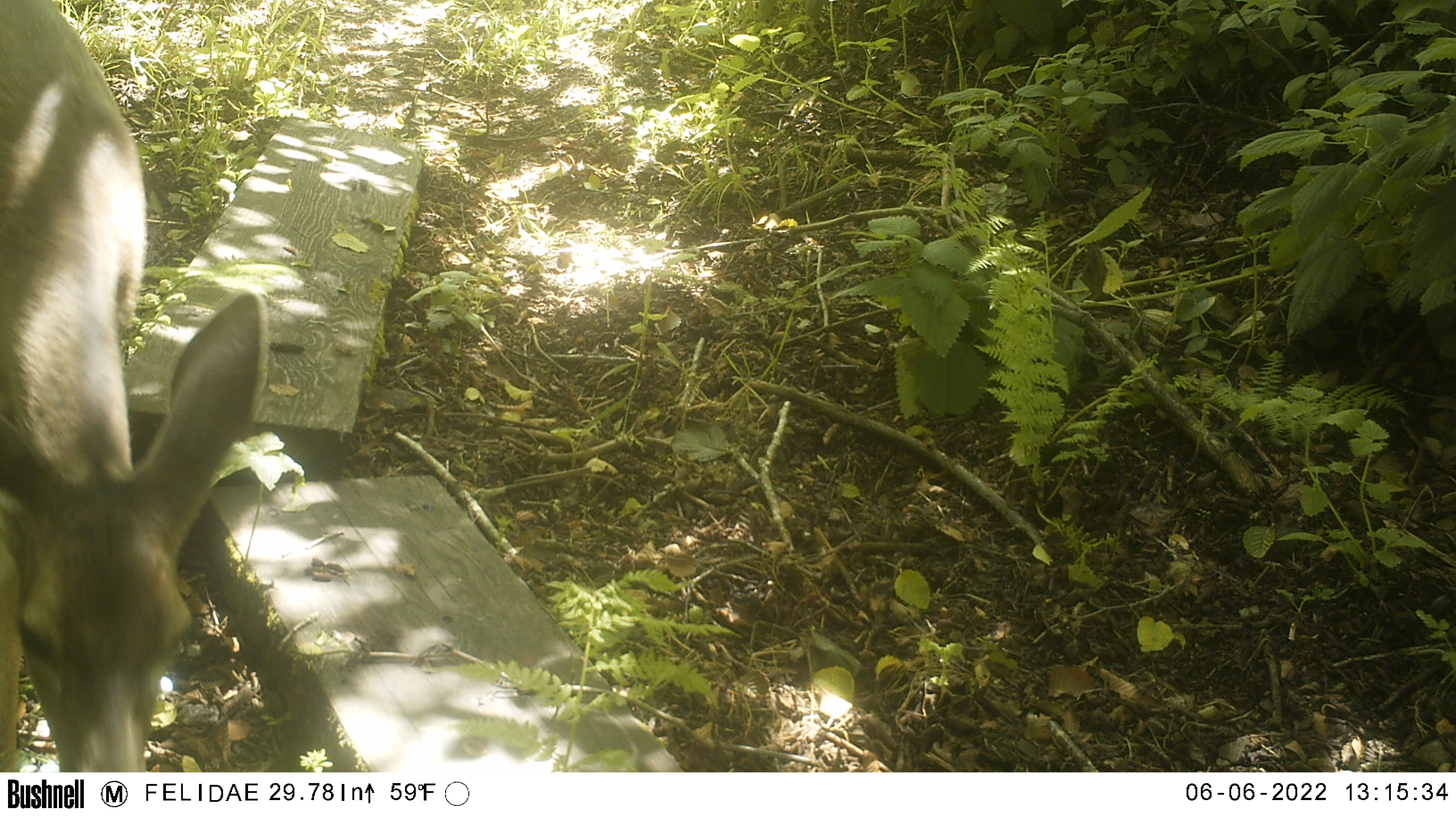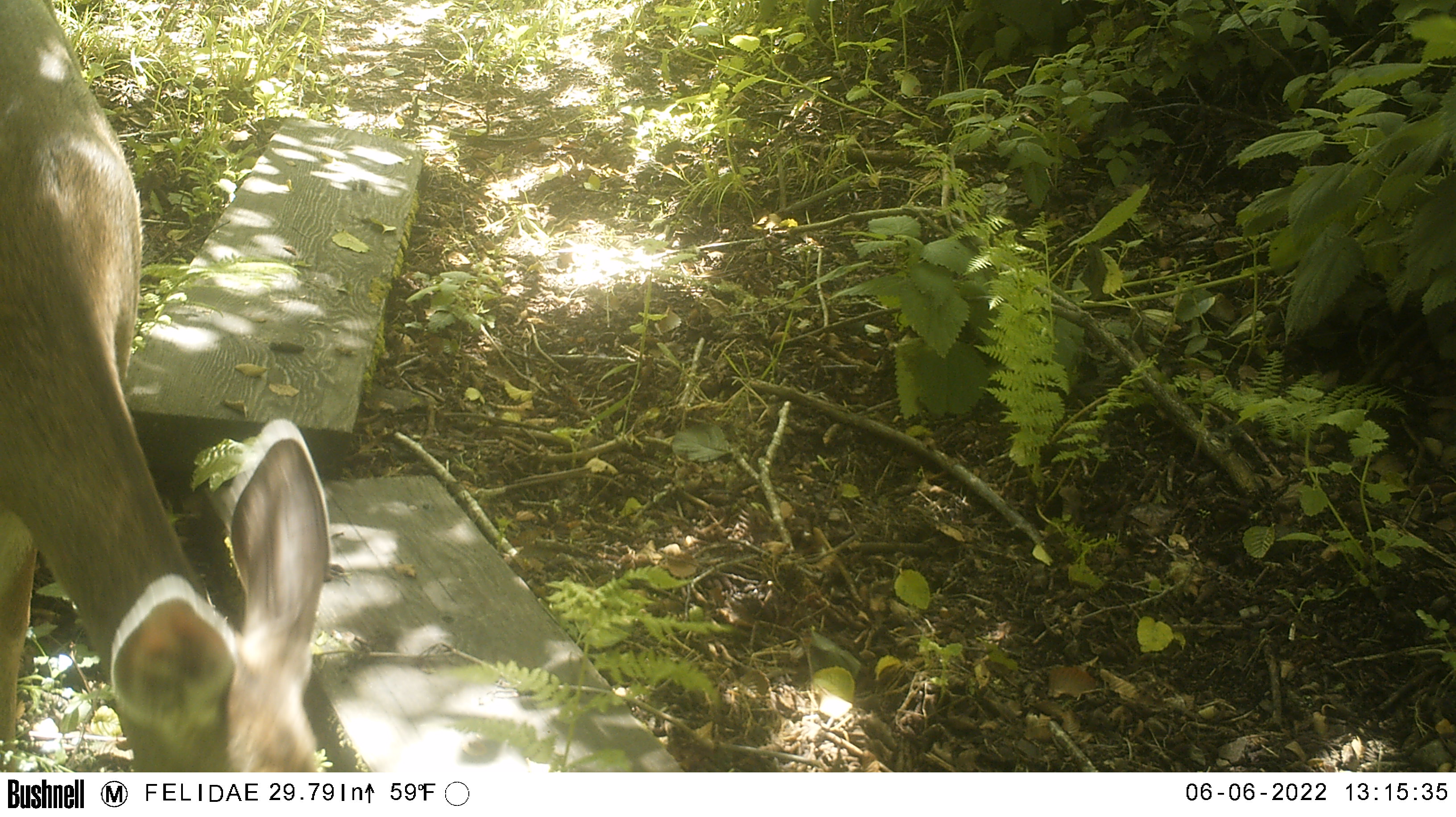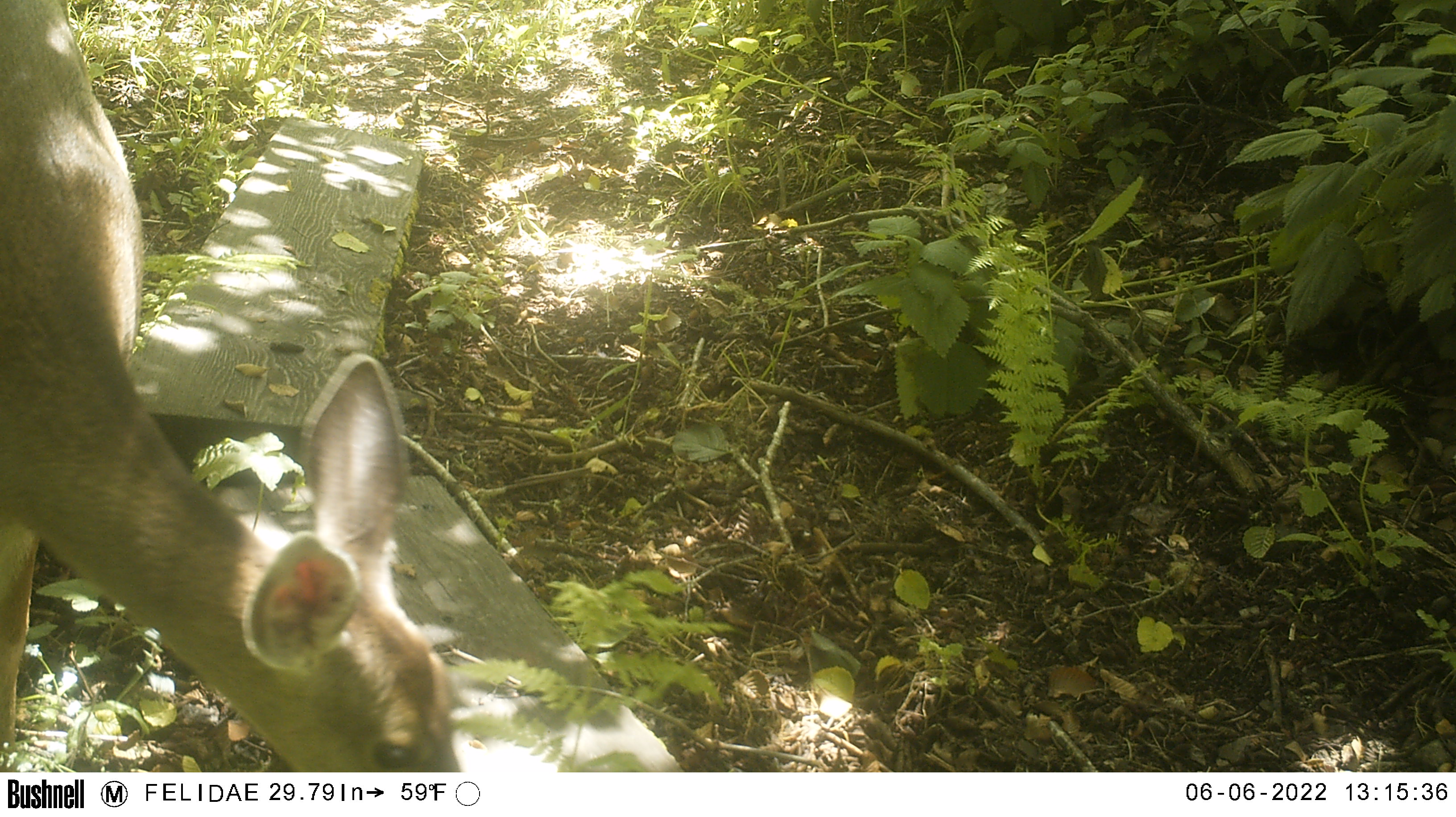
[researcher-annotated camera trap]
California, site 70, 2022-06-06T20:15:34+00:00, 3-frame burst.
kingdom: Animalia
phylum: Chordata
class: Mammalia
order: Artiodactyla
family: Cervidae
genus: Odocoileus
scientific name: Odocoileus hemionus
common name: mule deer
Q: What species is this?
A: Mule deer (Odocoileus hemionus).